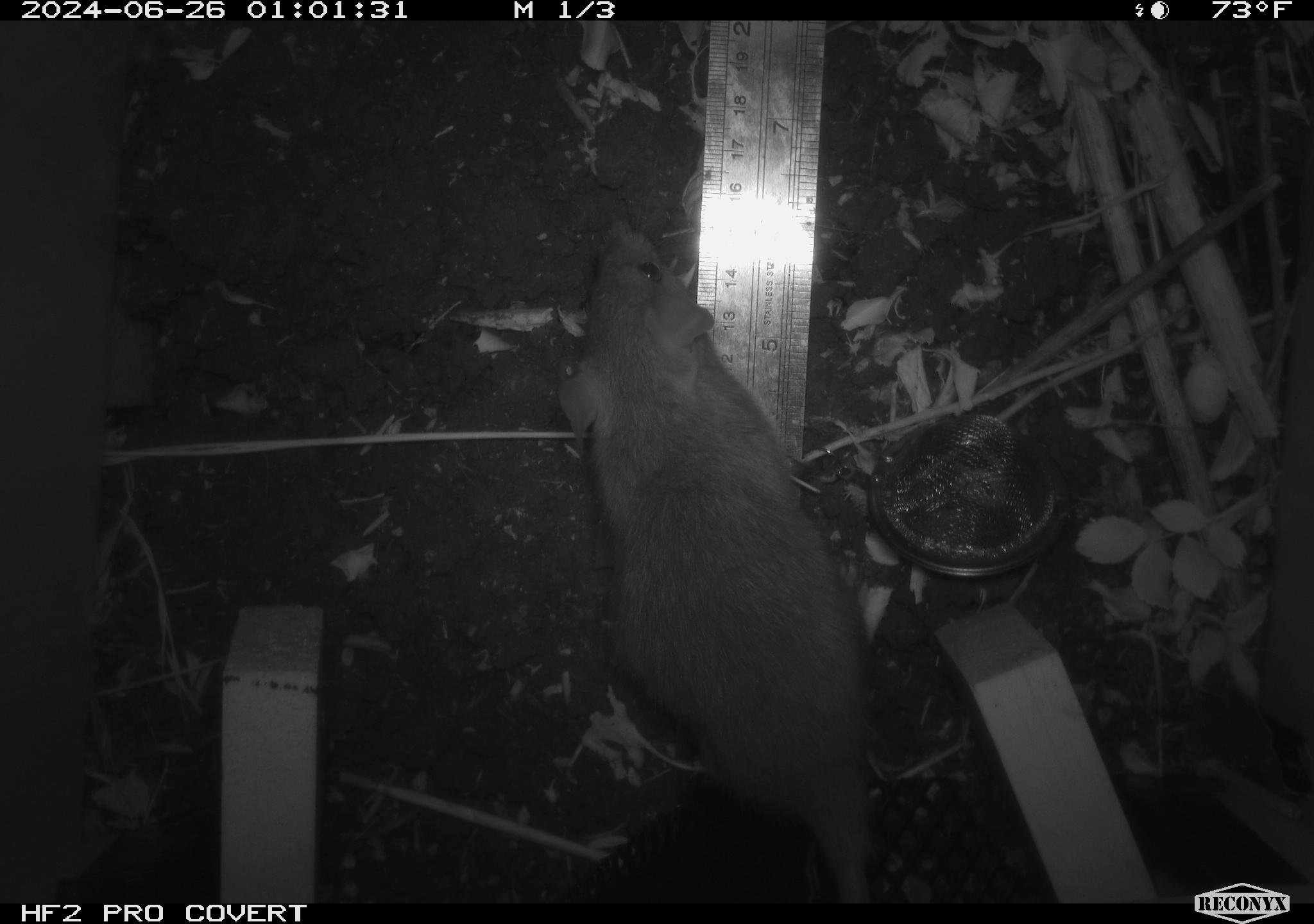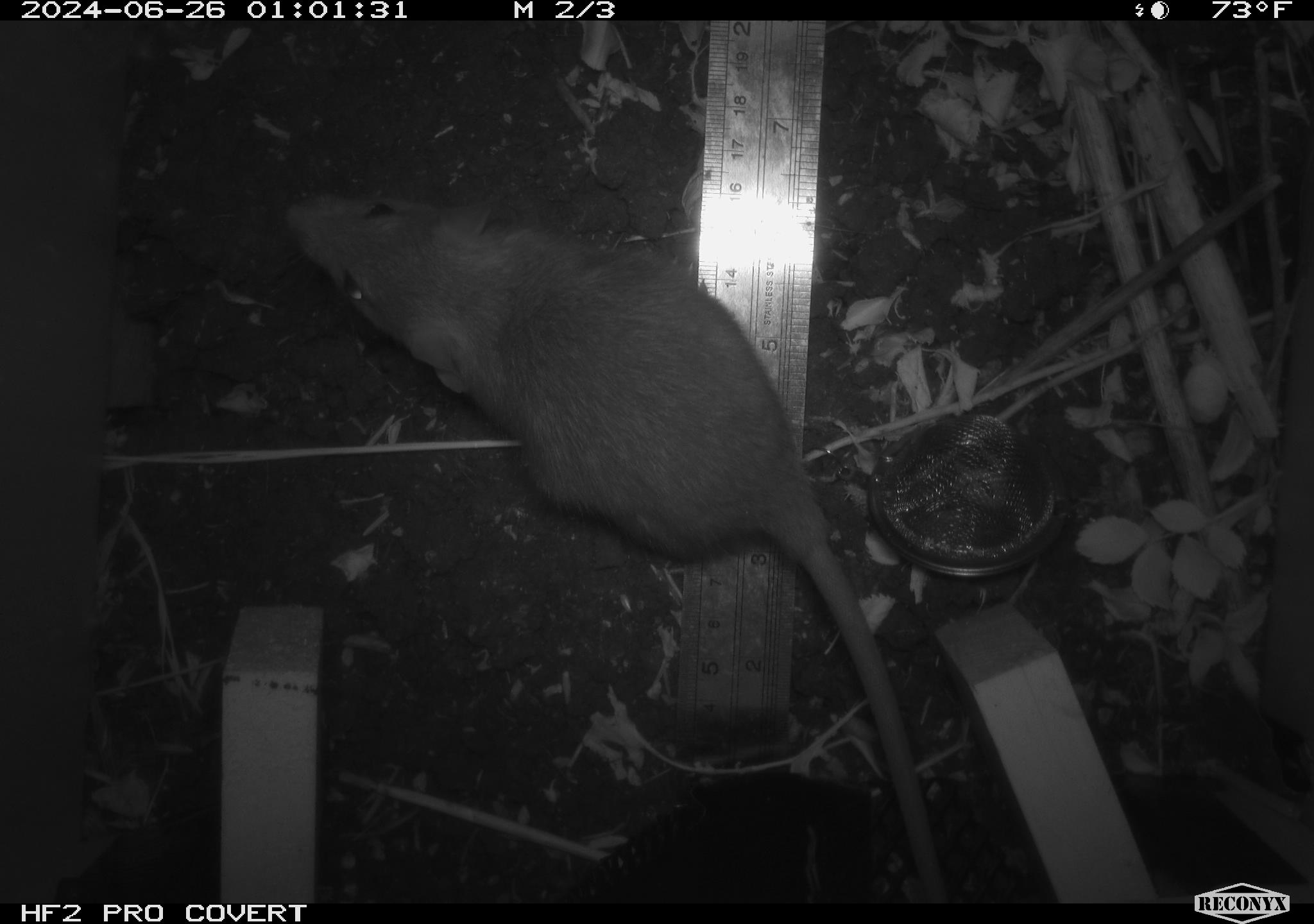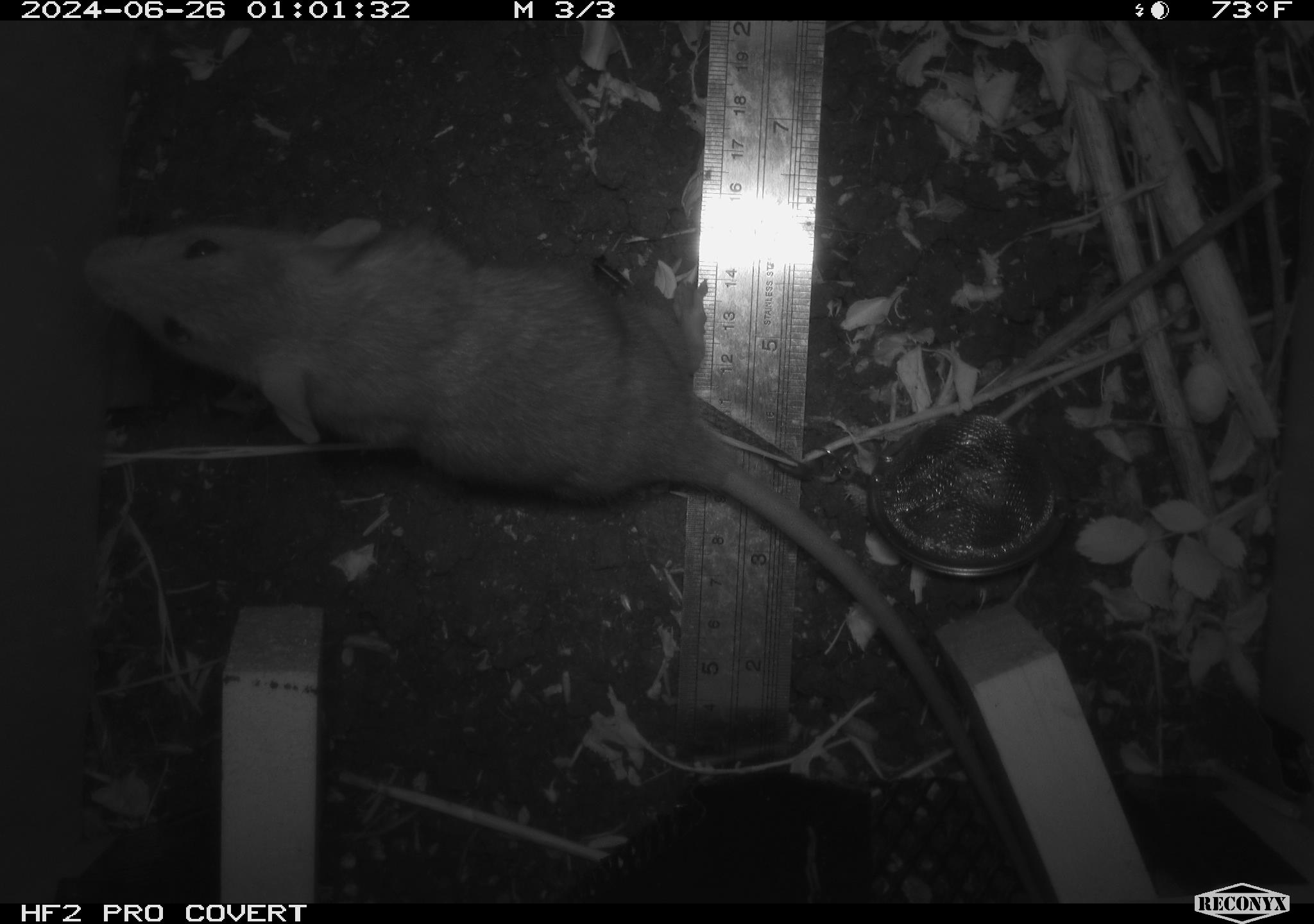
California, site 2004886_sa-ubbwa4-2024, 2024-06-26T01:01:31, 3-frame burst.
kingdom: Animalia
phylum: Chordata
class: Mammalia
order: Rodentia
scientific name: Rodentia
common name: woodrat or rat or mouse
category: woodrat or rat or mouse species